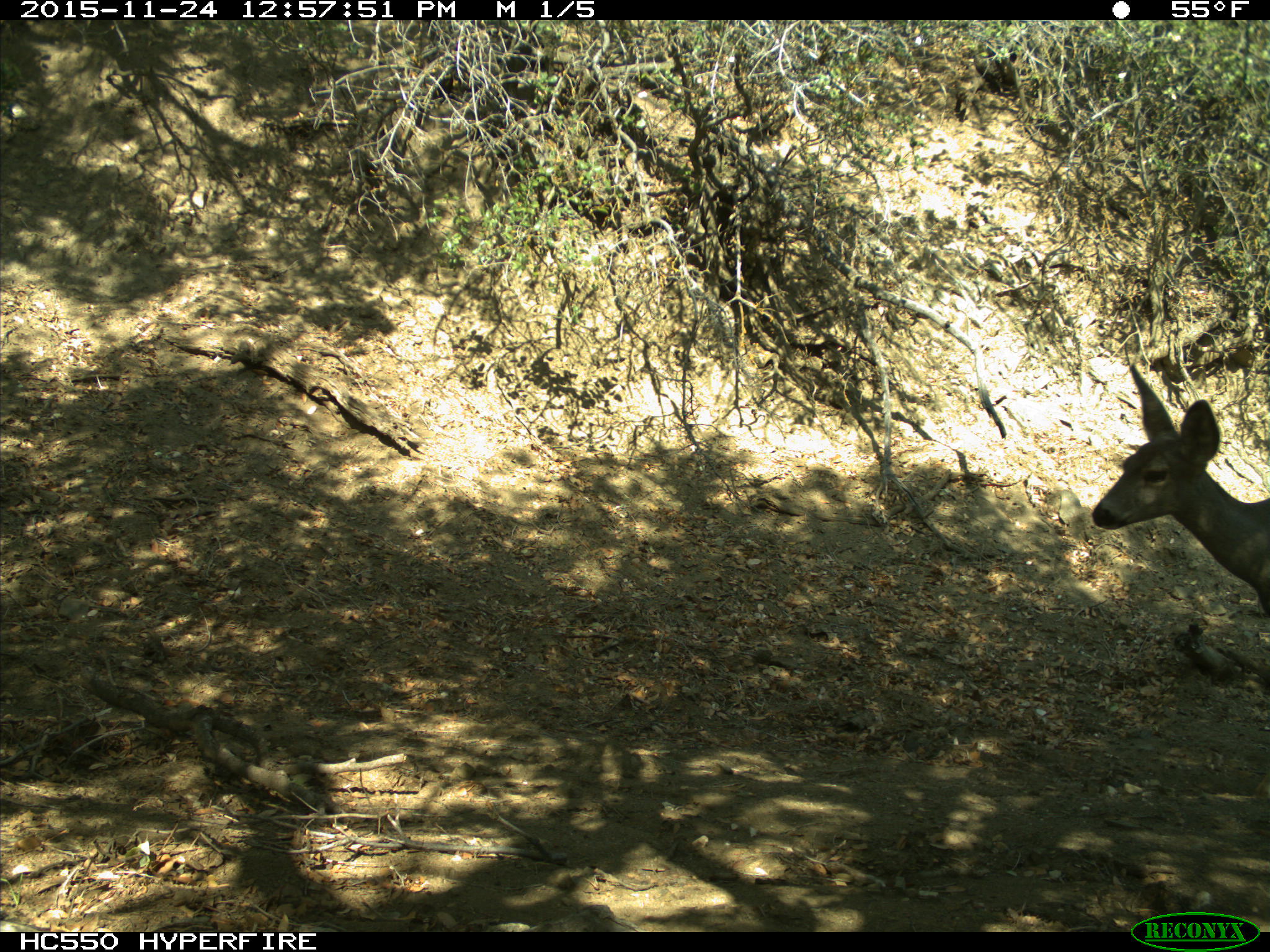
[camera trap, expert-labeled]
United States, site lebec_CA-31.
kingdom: Animalia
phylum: Chordata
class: Mammalia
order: Artiodactyla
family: Cervidae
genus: Odocoileus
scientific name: Odocoileus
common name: deer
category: unidentified deer